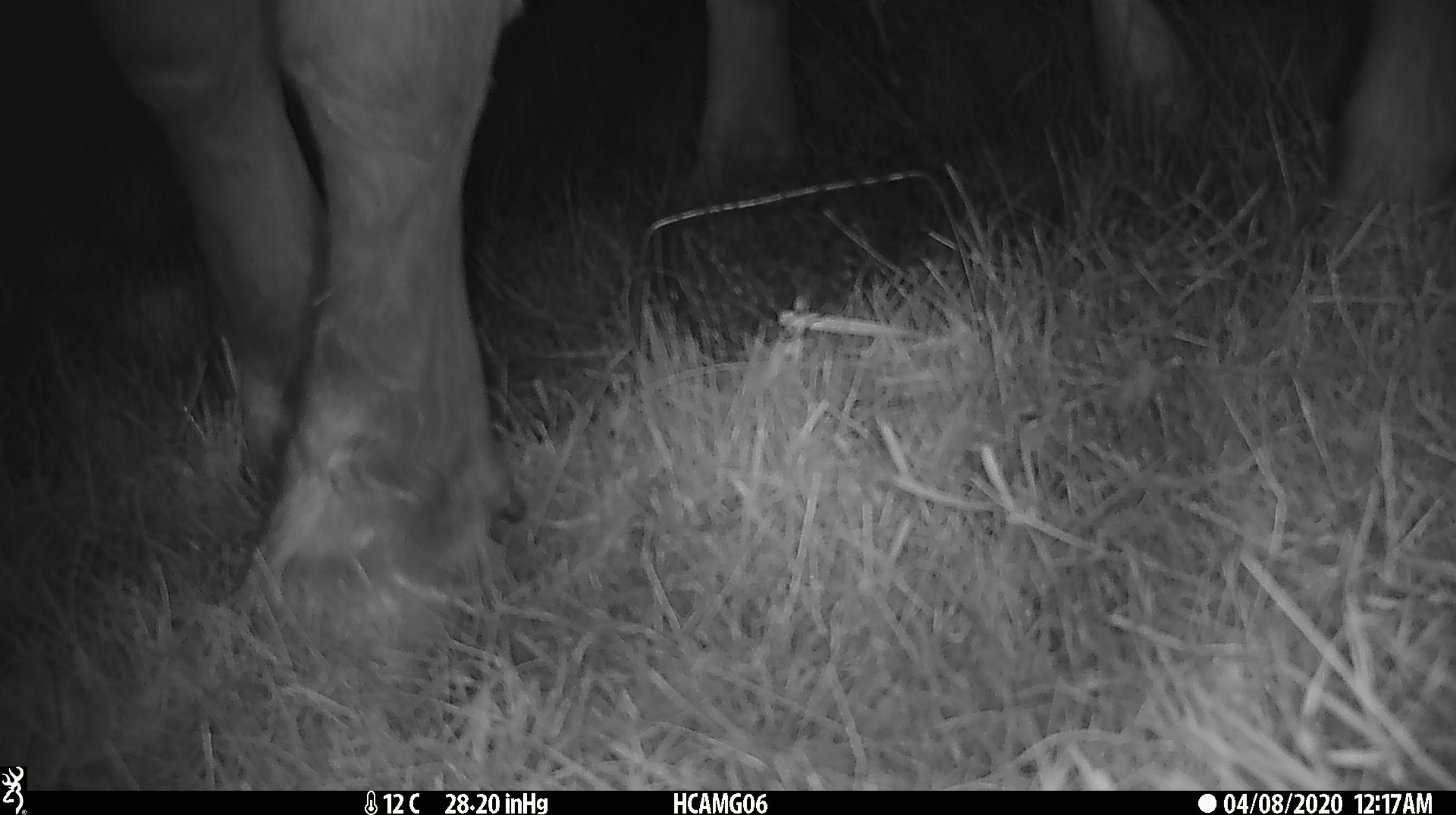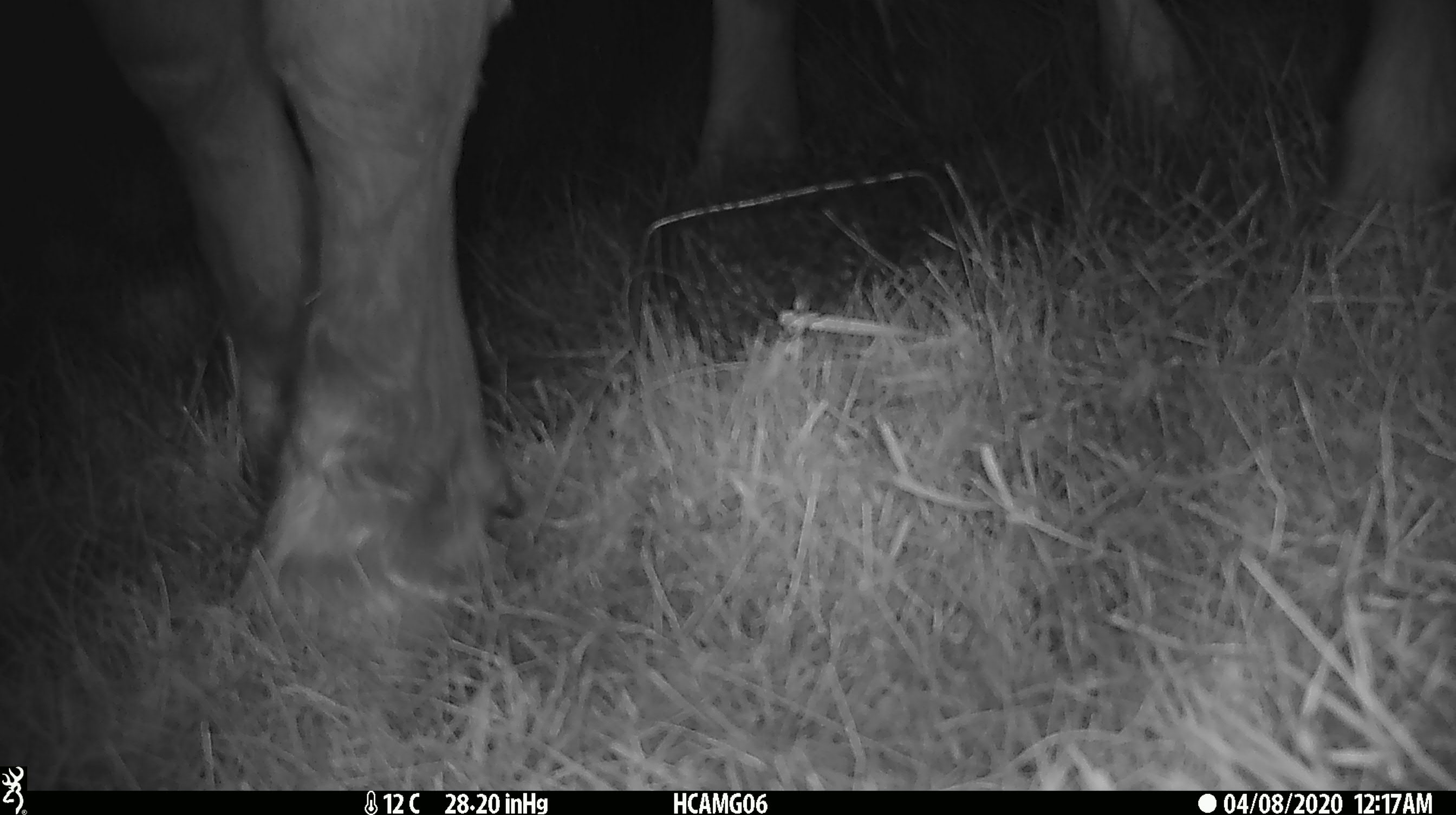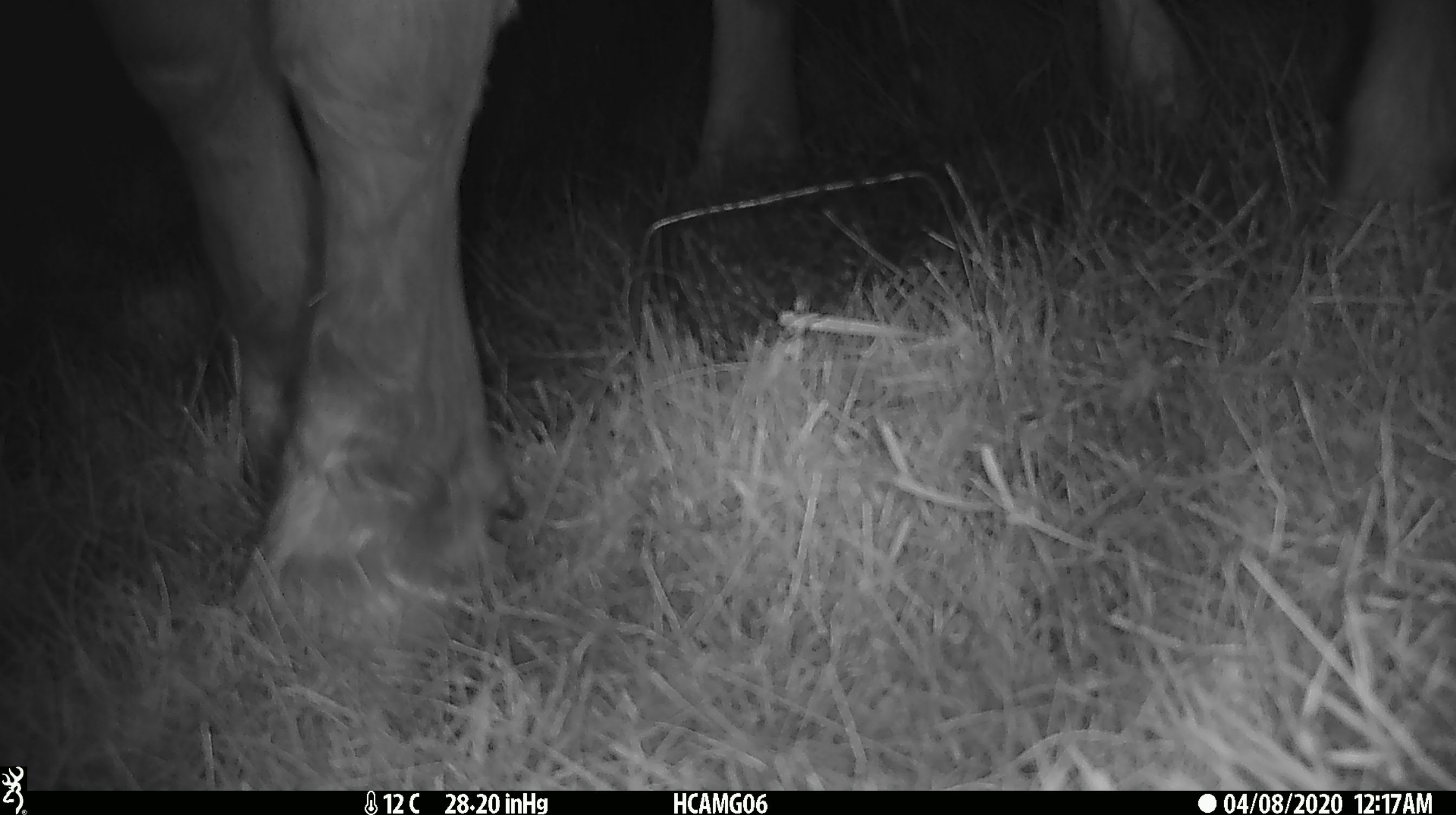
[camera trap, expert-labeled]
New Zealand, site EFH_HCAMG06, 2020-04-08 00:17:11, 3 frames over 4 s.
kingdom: Animalia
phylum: Chordata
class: Mammalia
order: Artiodactyla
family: Bovidae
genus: Bos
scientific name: Bos taurus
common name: domestic cow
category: cow